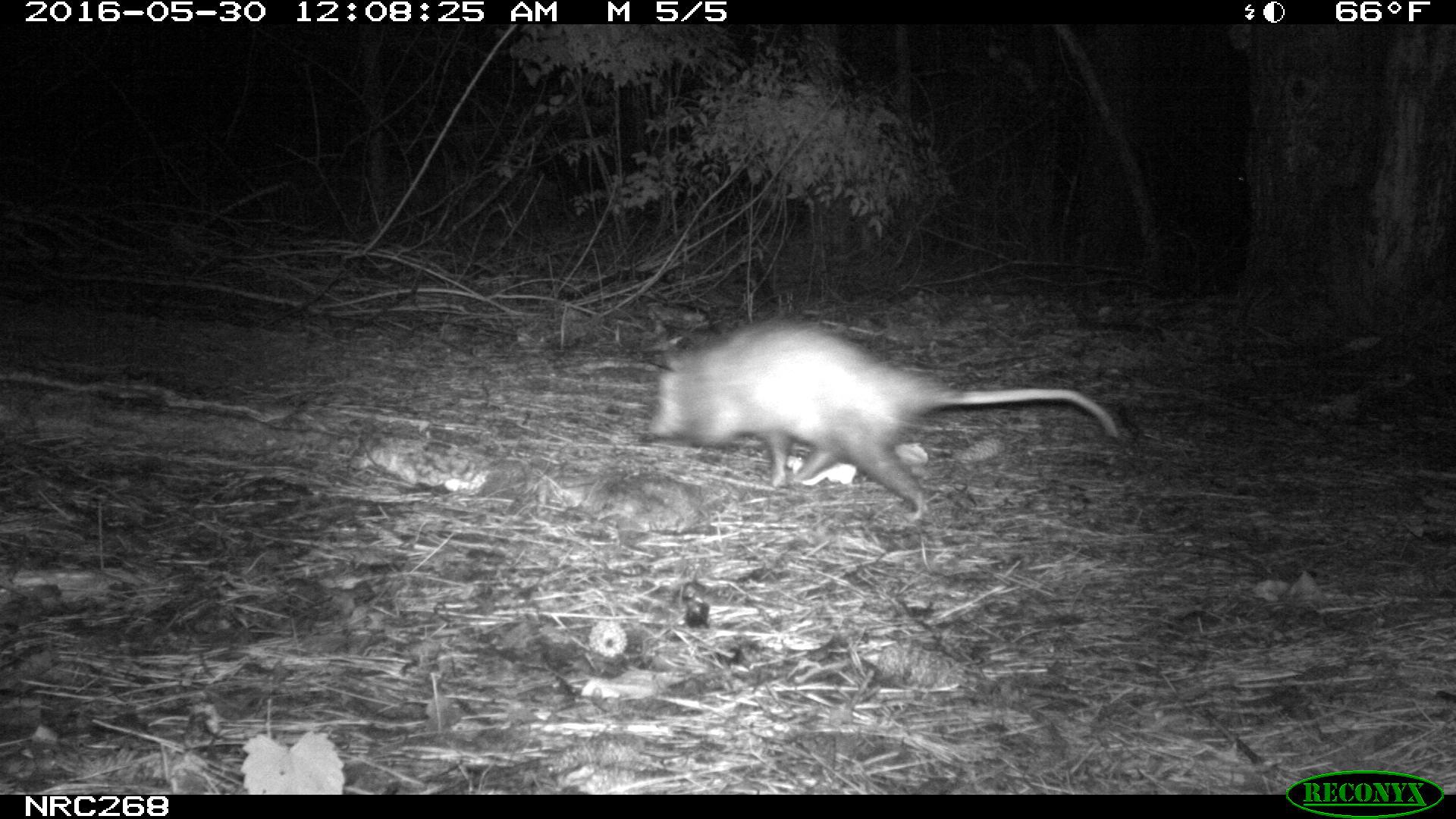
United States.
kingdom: Animalia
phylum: Chordata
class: Mammalia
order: Didelphimorphia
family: Didelphidae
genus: Didelphis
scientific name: Didelphis virginiana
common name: virginia opossum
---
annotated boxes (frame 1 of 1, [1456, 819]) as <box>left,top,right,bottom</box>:
Virginia Opossum: <box>633,310,1131,518</box>